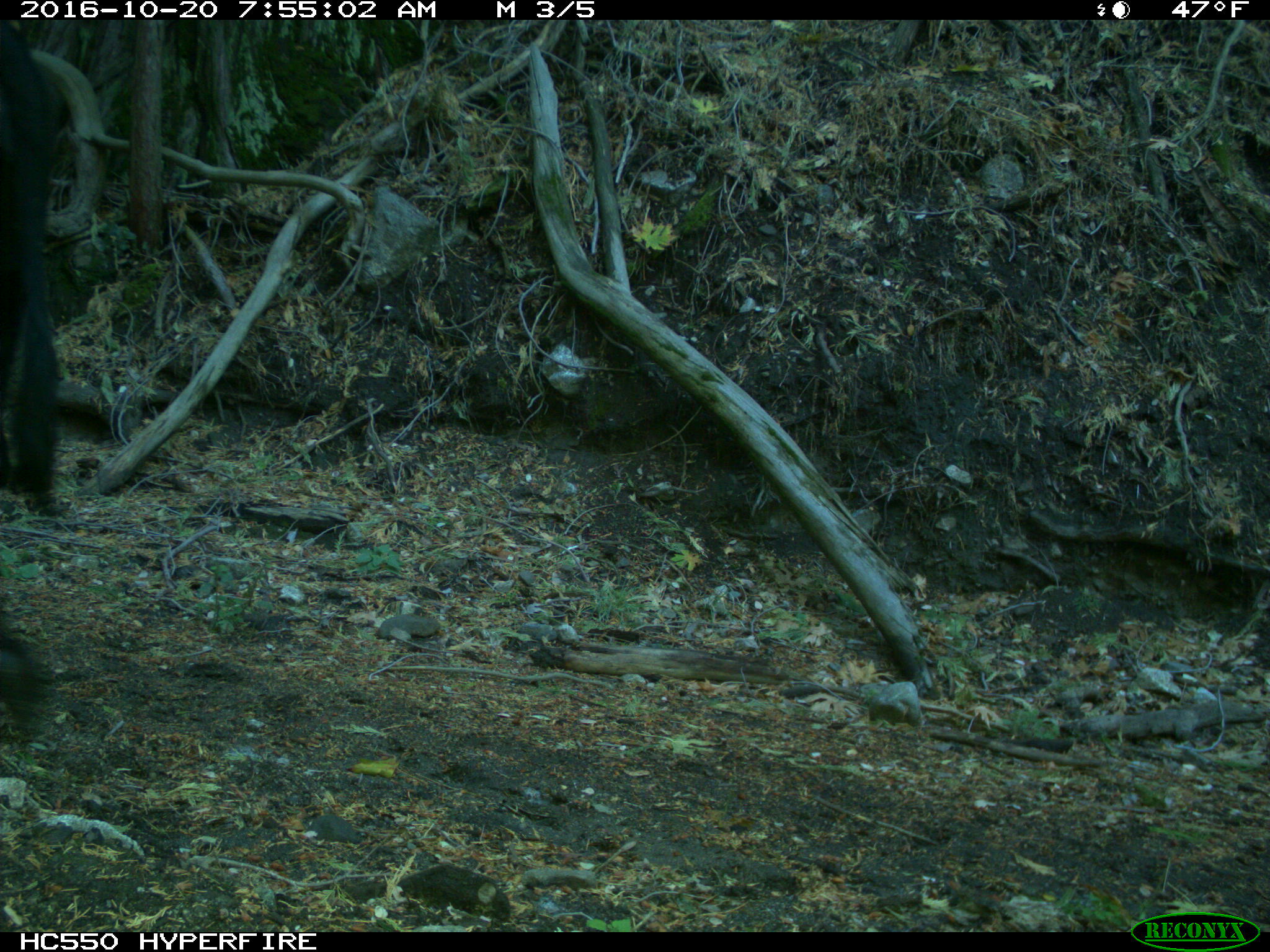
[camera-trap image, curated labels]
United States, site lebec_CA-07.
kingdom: Animalia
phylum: Chordata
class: Mammalia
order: Artiodactyla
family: Bovidae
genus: Bos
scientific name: Bos taurus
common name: domestic cow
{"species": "Bos taurus (domestic cow)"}